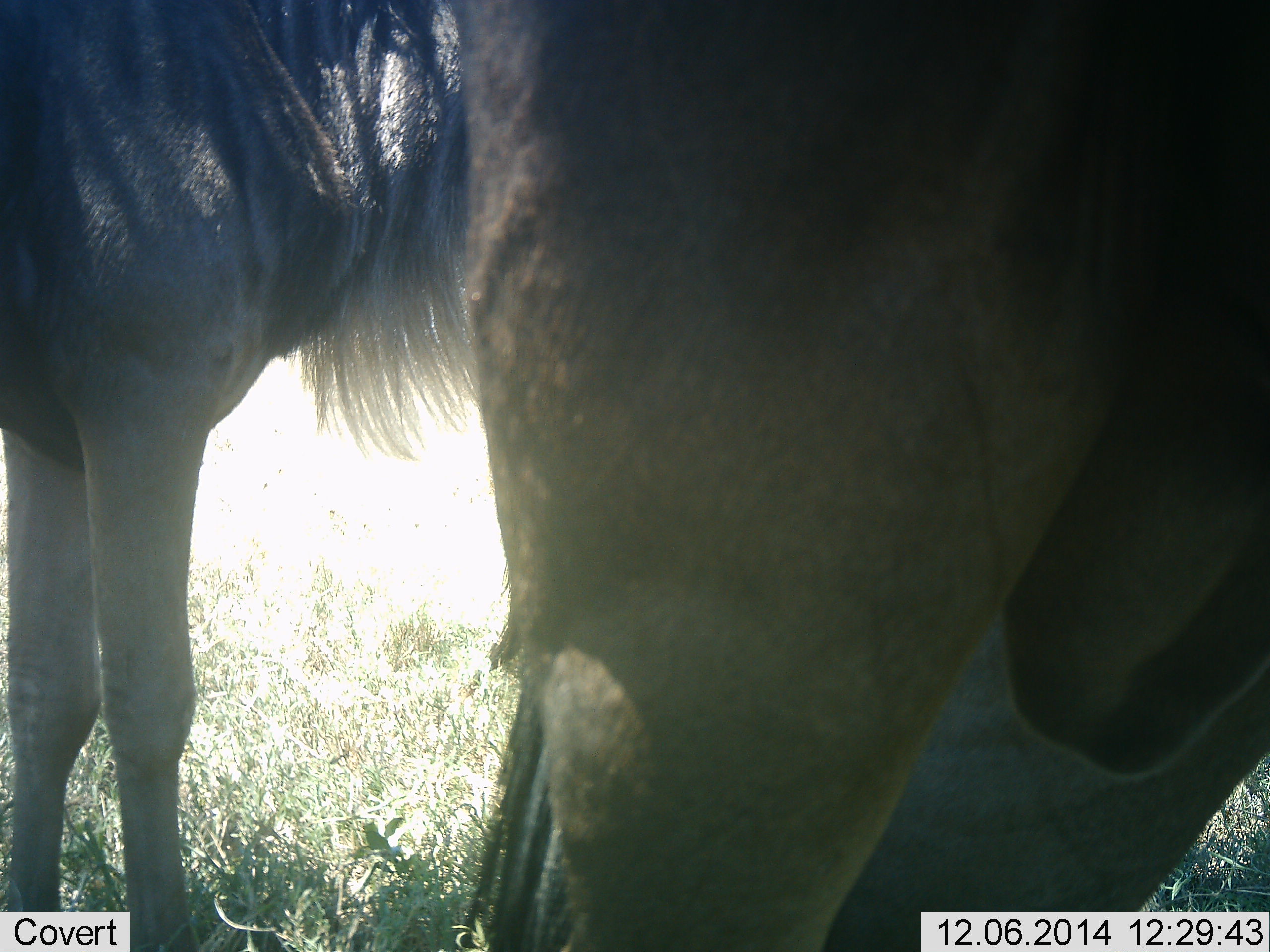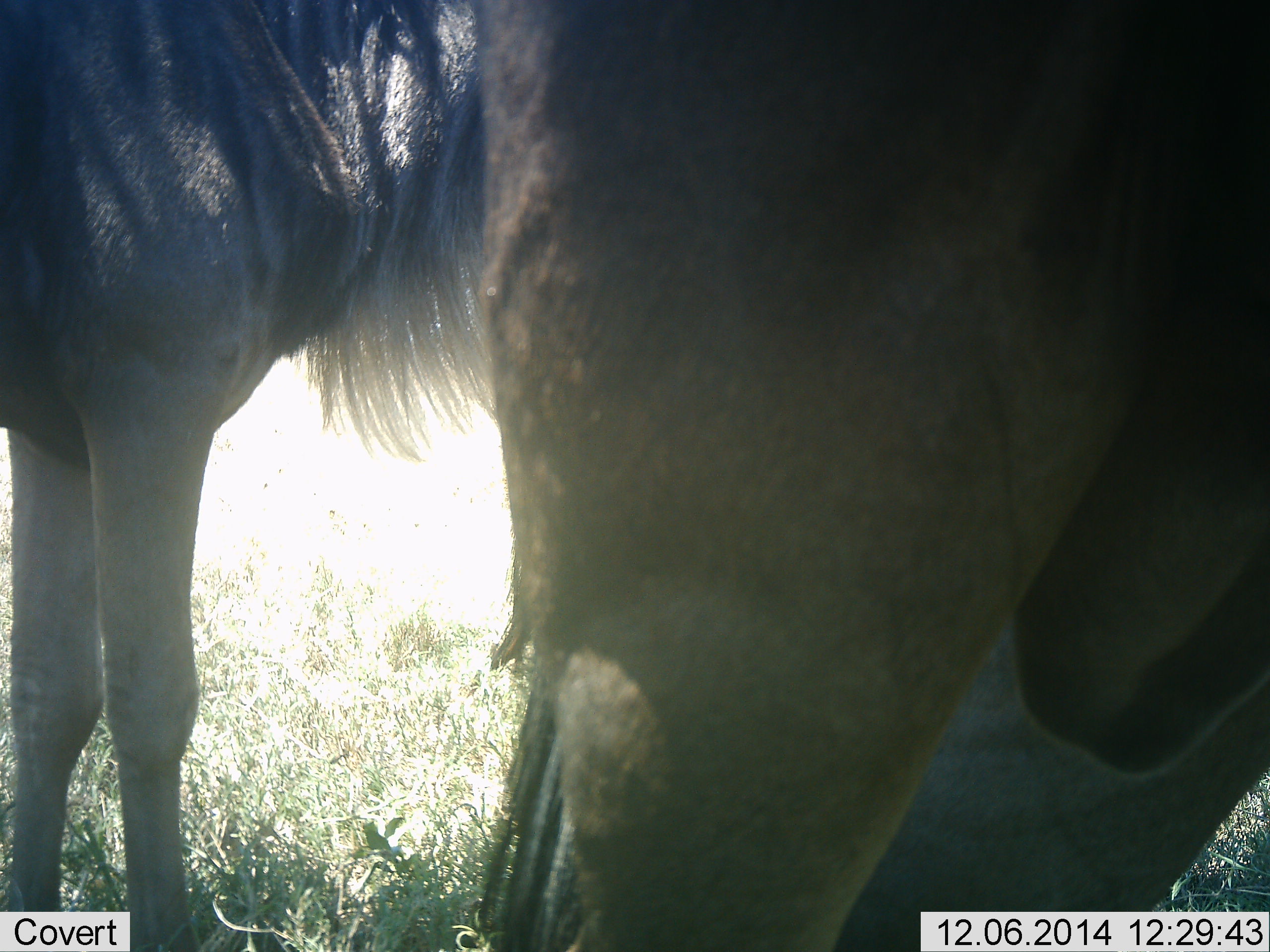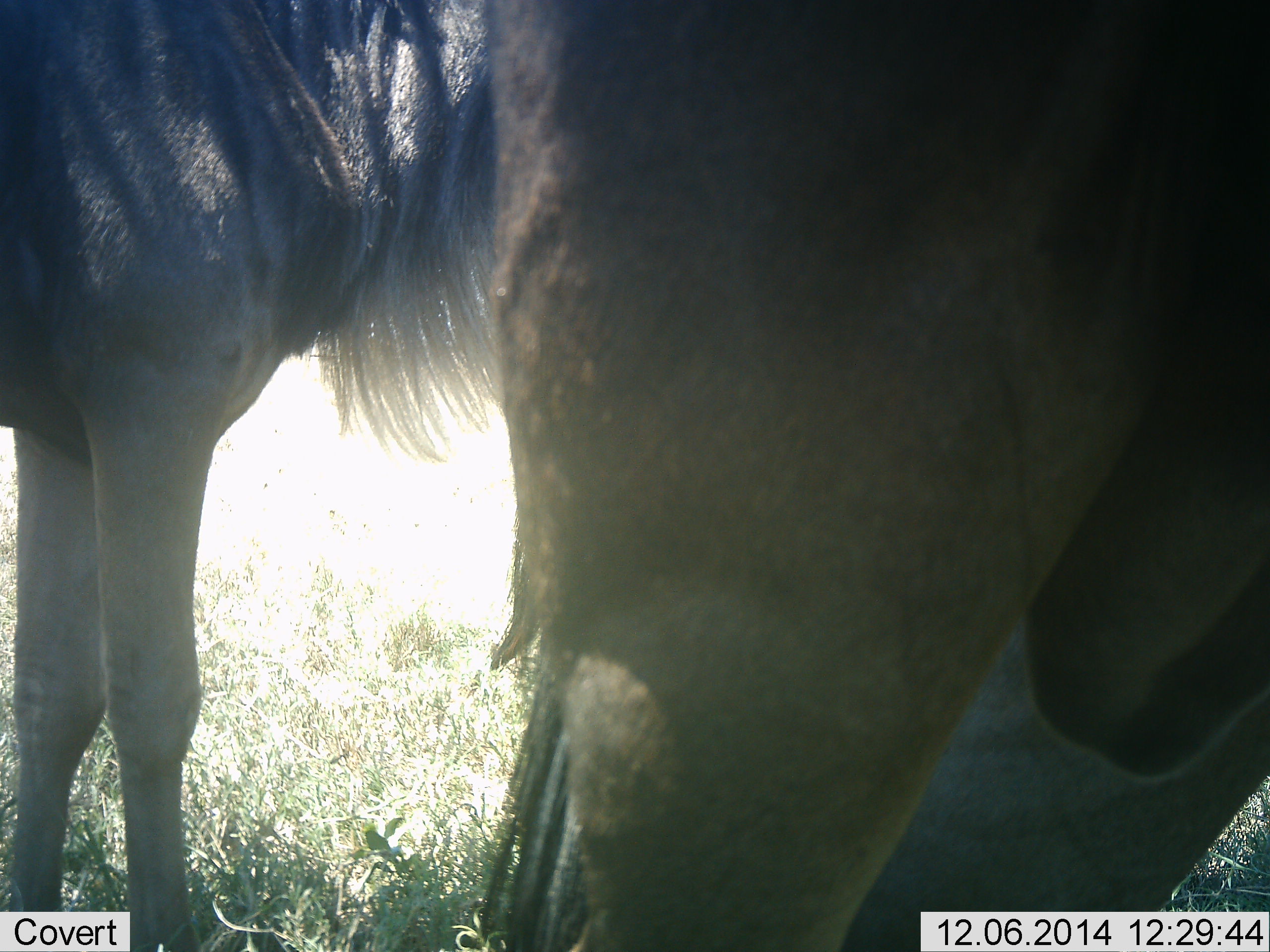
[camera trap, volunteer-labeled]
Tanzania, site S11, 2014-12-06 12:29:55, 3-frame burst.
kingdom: Animalia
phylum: Chordata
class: Mammalia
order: Artiodactyla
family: Bovidae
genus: Connochaetes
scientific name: Connochaetes taurinus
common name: blue wildebeest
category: wildebeest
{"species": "wildebeest (blue wildebeest) (Connochaetes taurinus)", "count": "2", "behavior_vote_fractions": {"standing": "100%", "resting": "0%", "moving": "0%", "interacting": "0%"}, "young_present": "0%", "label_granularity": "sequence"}